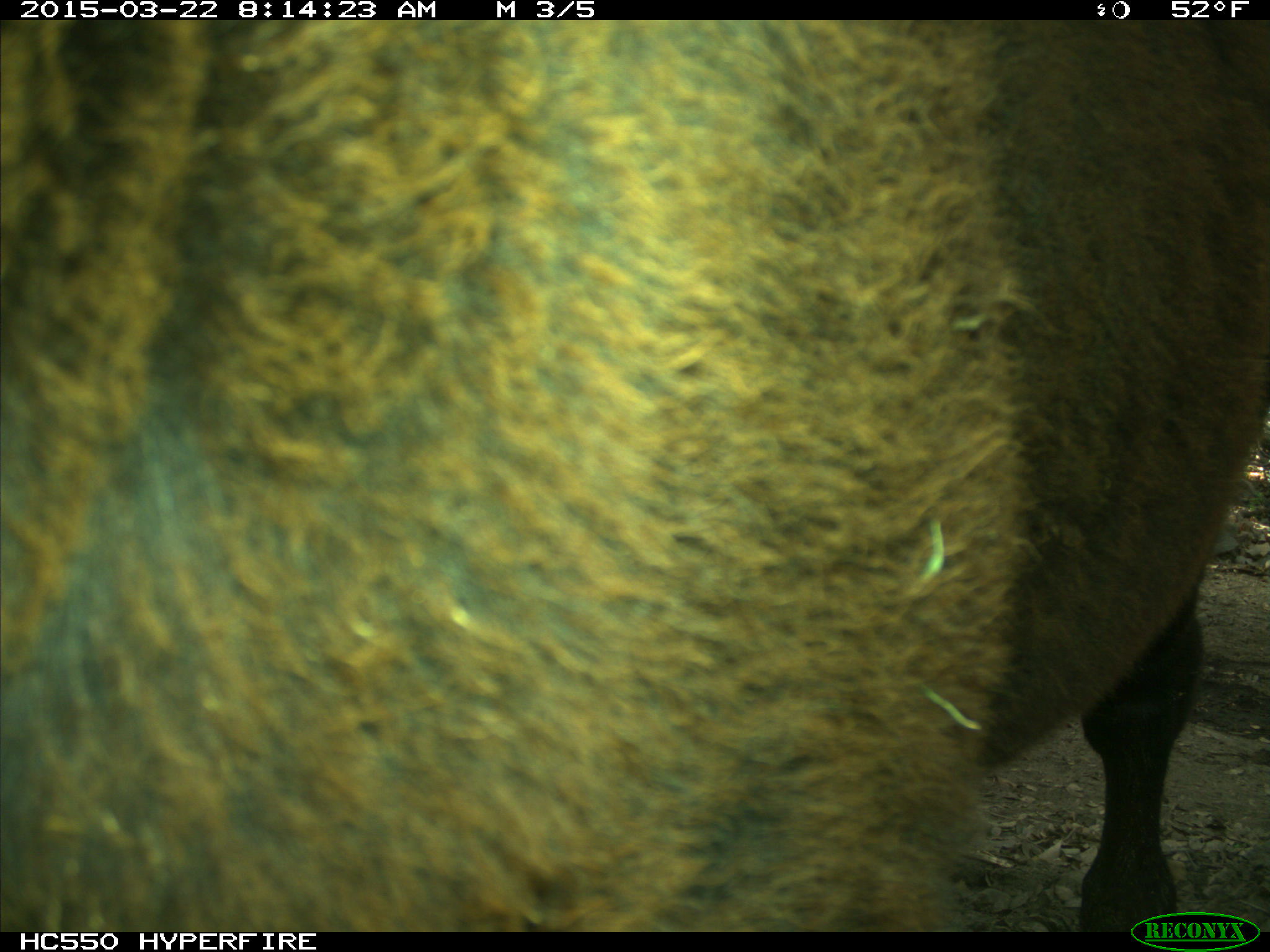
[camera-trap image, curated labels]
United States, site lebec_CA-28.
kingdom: Animalia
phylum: Chordata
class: Mammalia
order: Artiodactyla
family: Bovidae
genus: Bos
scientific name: Bos taurus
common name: domestic cow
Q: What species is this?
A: Bos taurus (domestic cow).